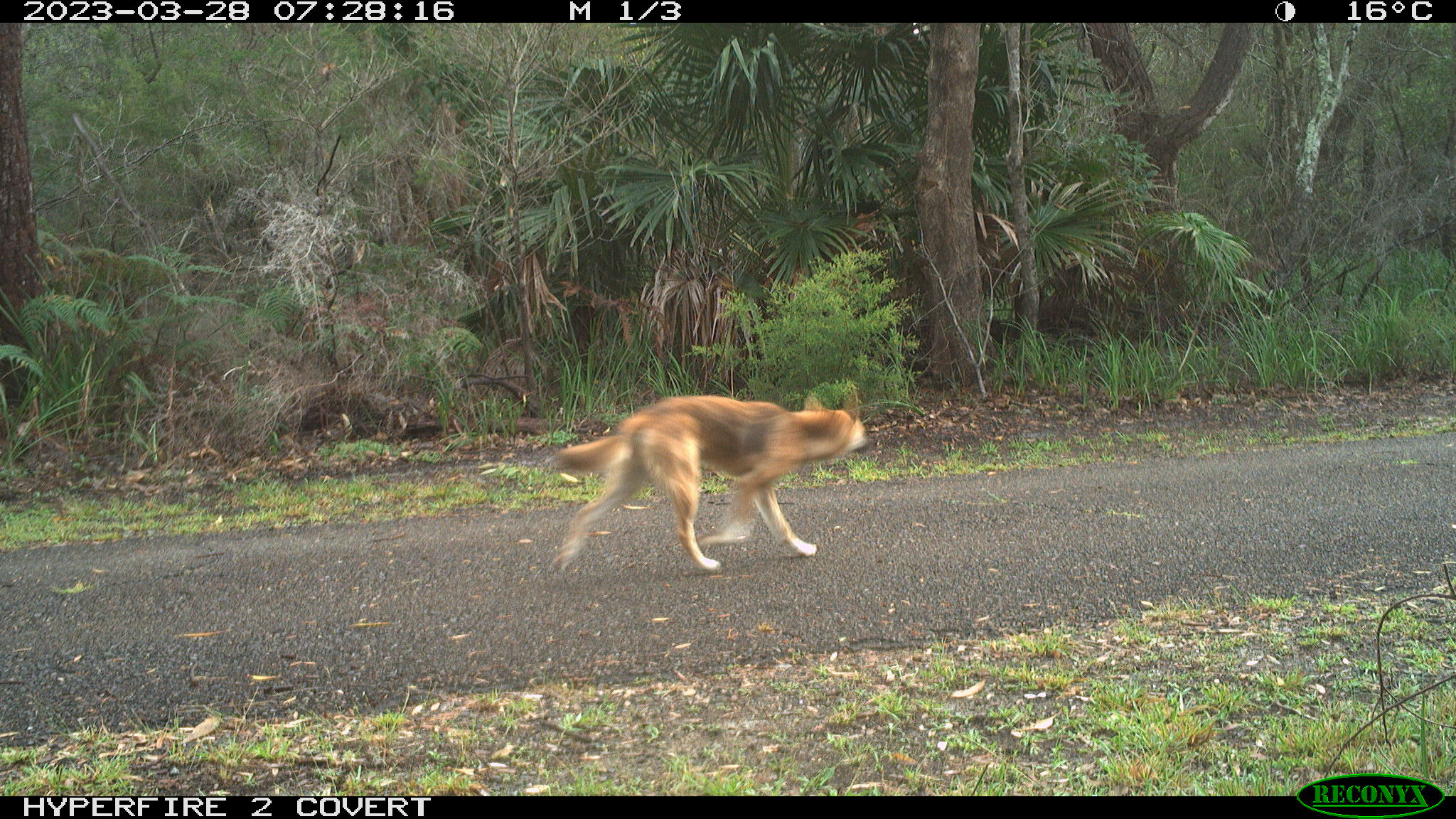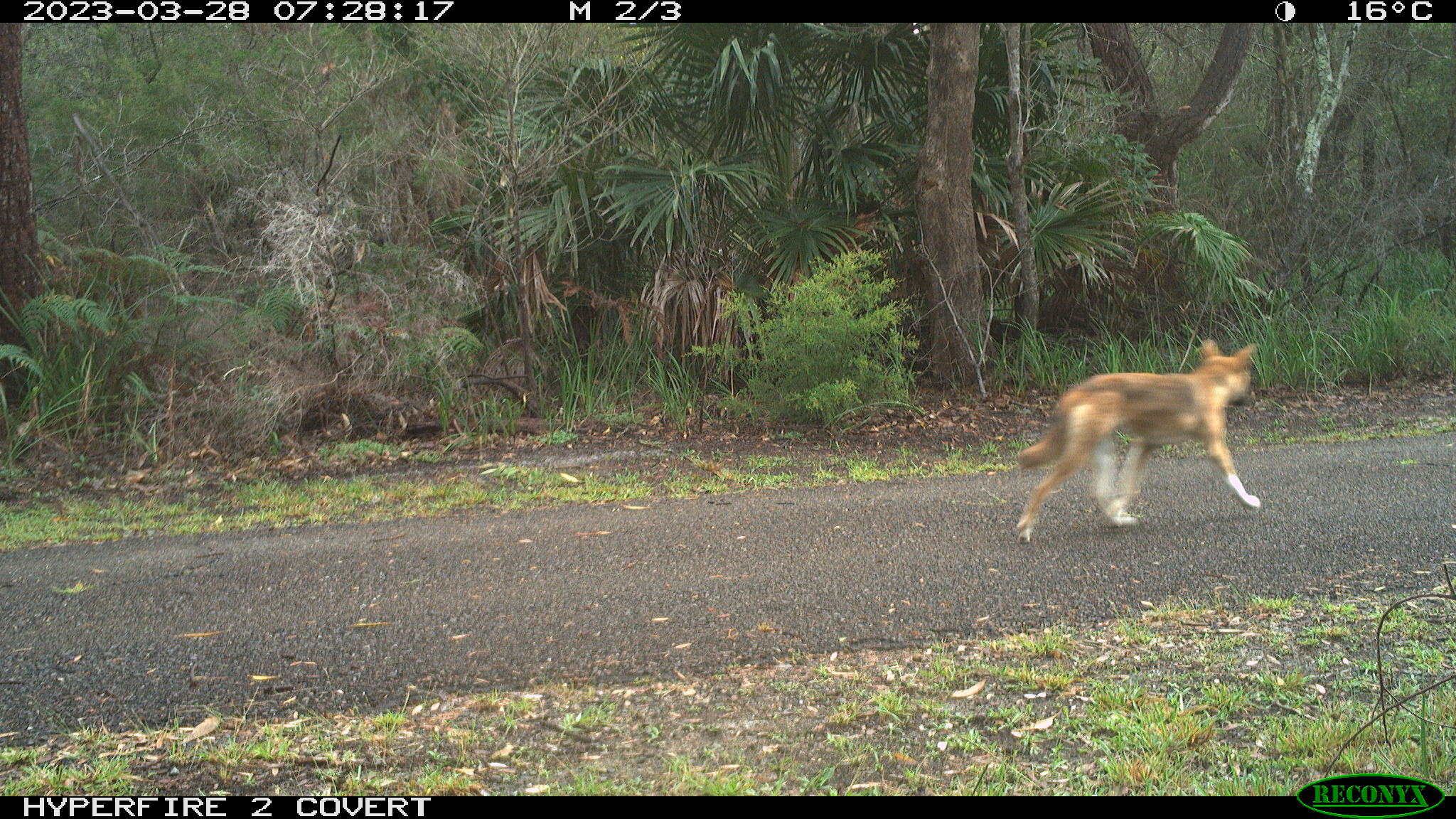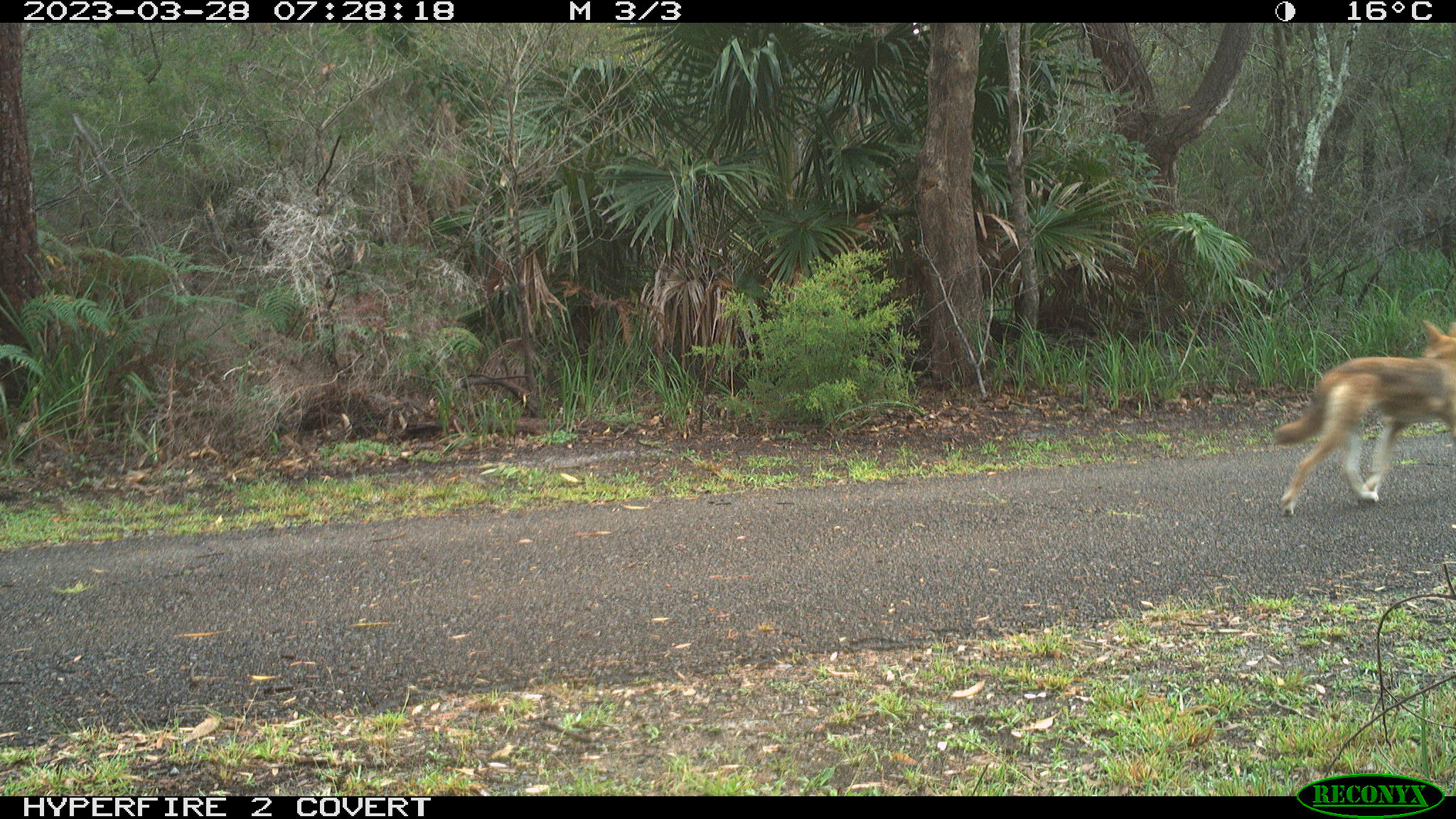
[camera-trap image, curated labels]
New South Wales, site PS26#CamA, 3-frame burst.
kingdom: Animalia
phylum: Chordata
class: Mammalia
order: Carnivora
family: Canidae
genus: Canis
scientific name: Canis familiaris dingo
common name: dingo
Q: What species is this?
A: Dingo (Canis familiaris dingo).